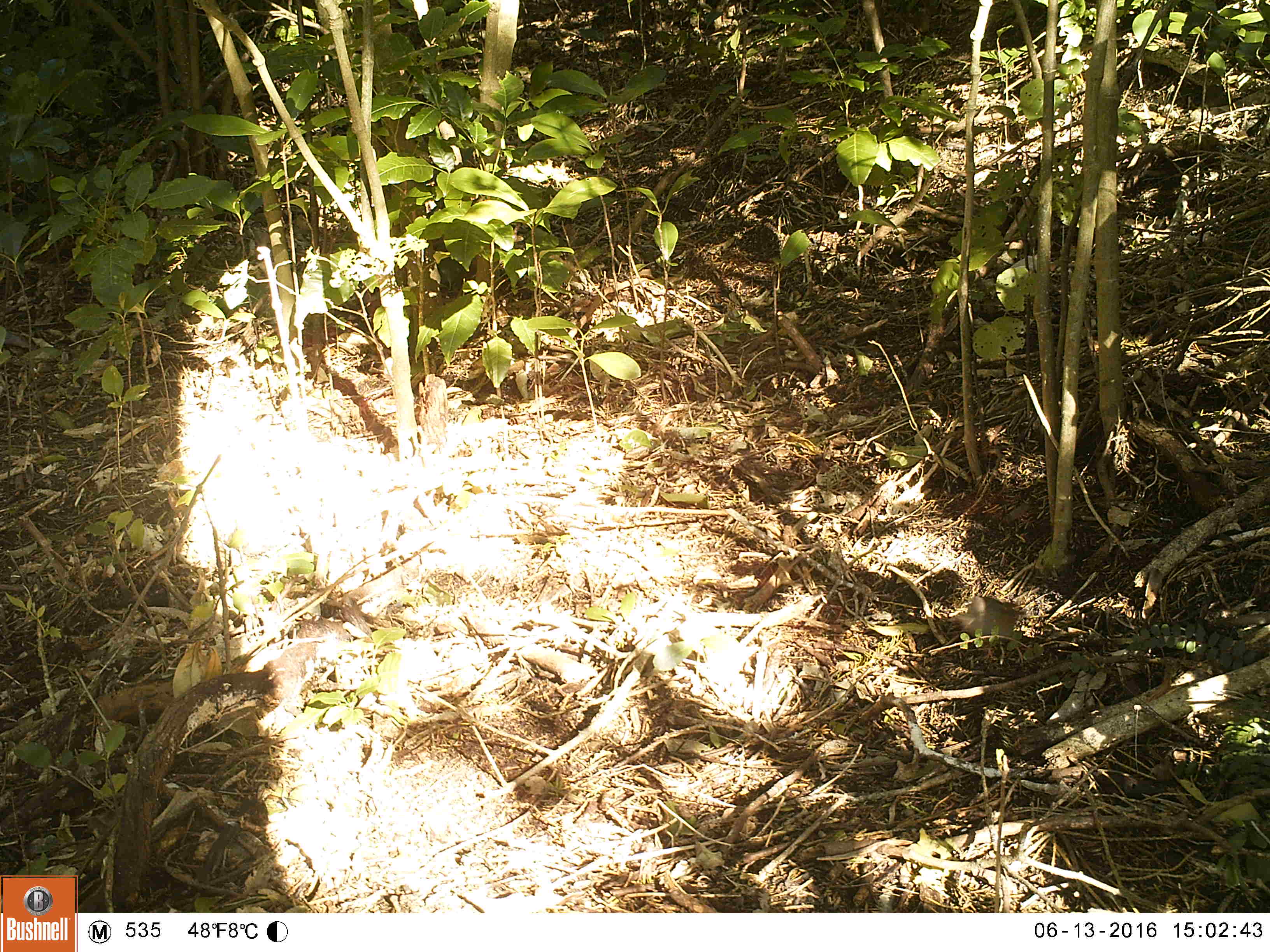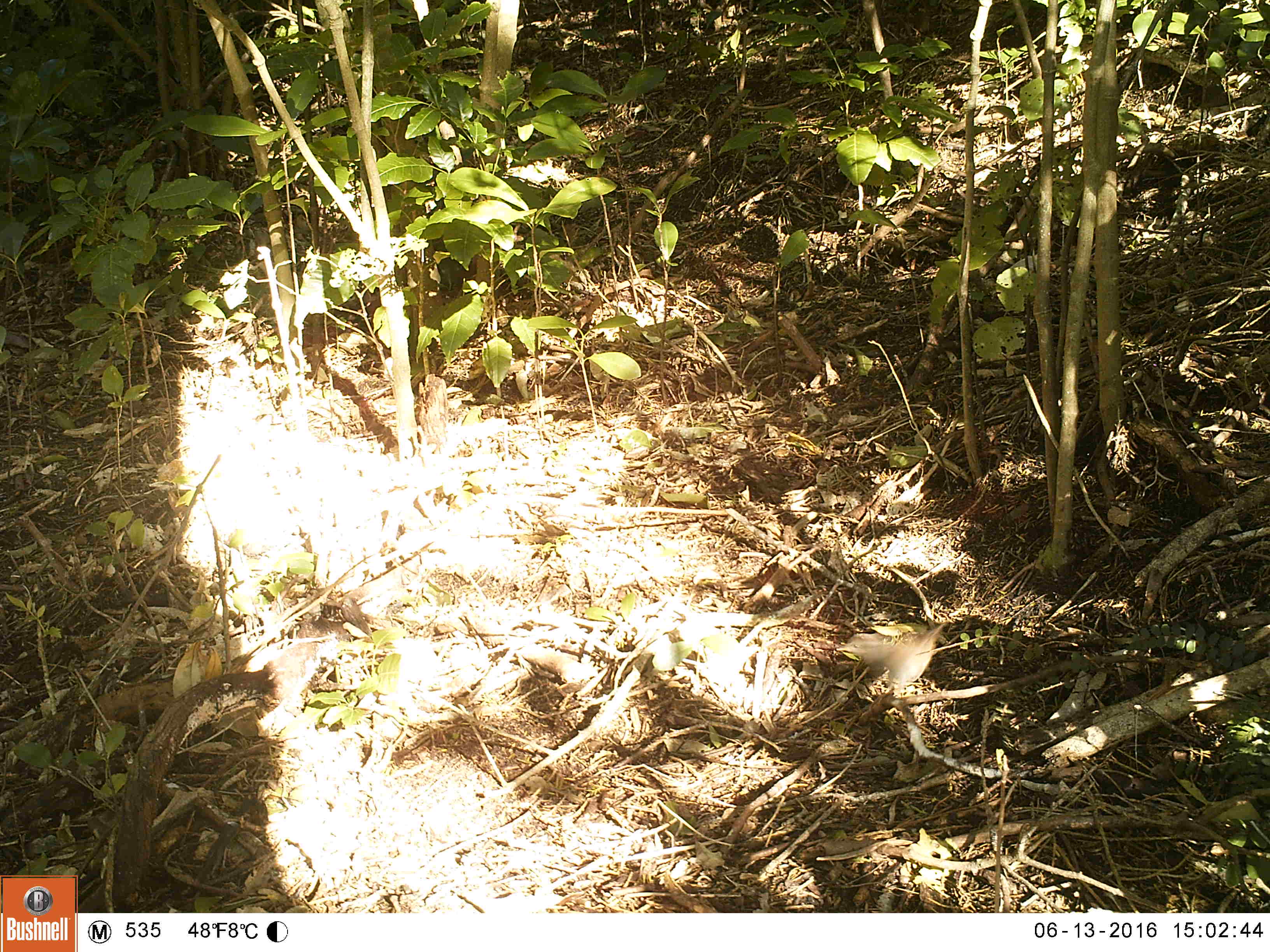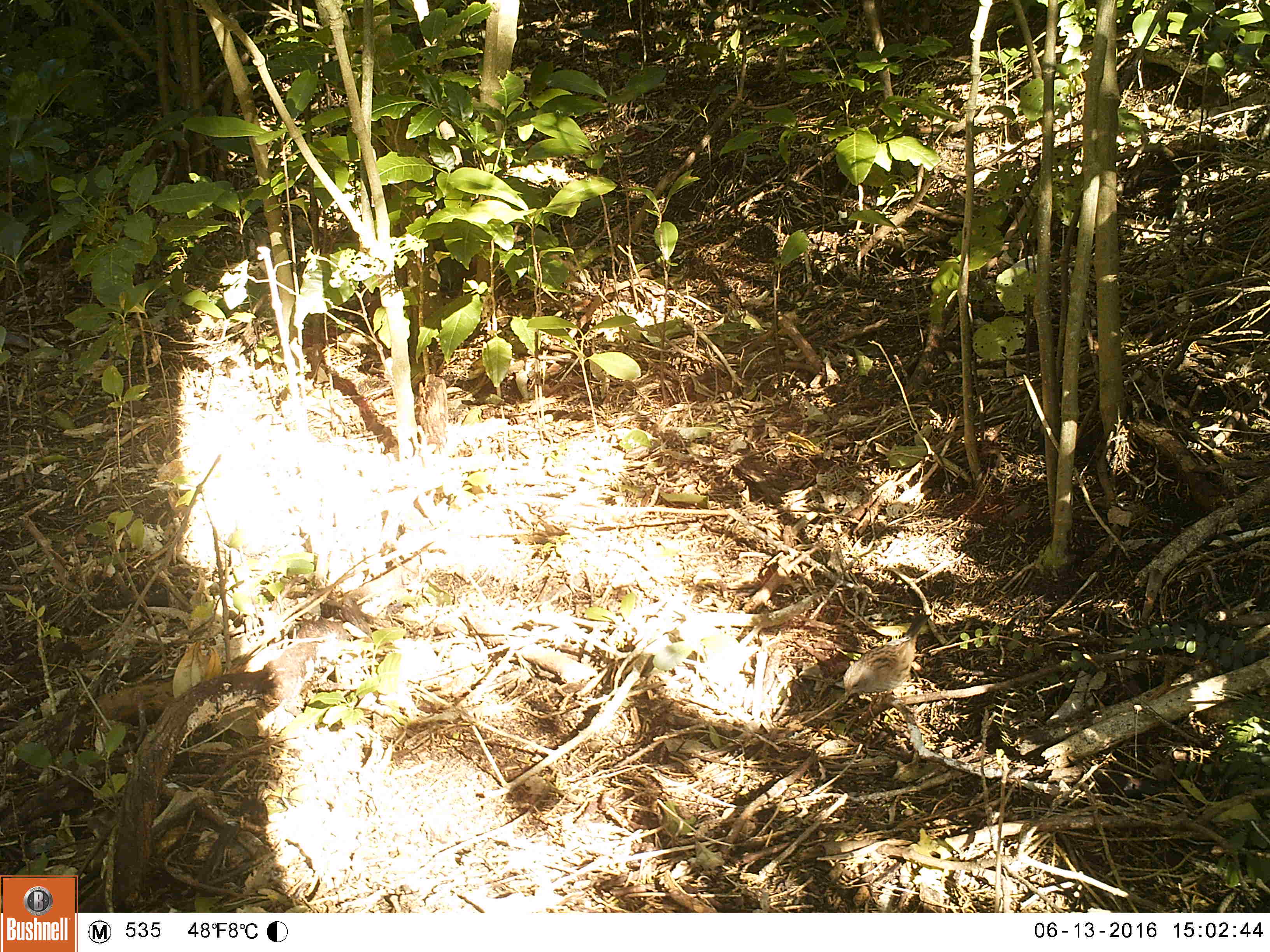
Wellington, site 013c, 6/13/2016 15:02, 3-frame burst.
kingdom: Animalia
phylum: Chordata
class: Aves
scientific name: Aves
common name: bird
Bird (Aves).